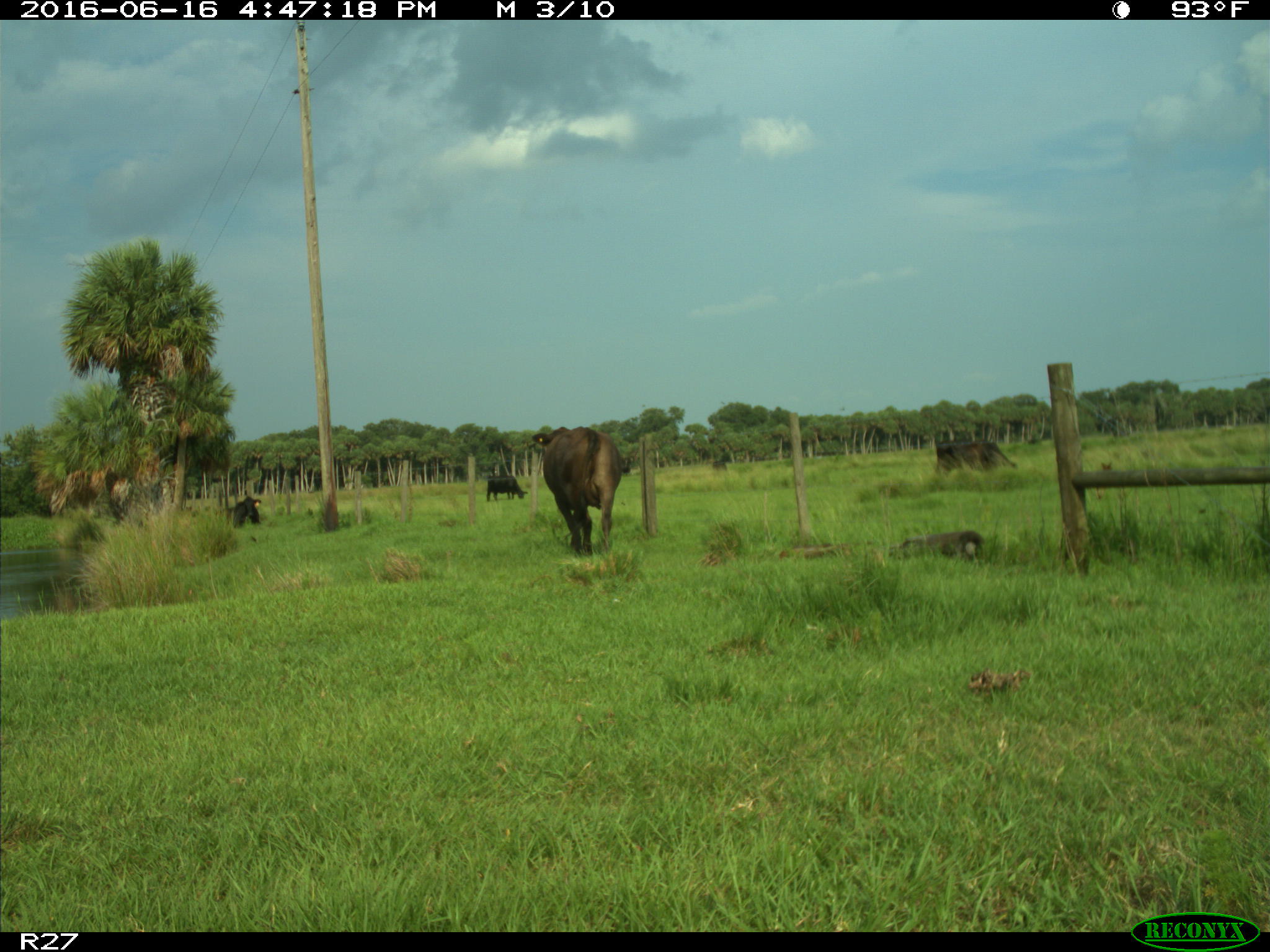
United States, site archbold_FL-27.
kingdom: Animalia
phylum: Chordata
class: Mammalia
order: Artiodactyla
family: Bovidae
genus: Bos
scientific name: Bos taurus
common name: domestic cow